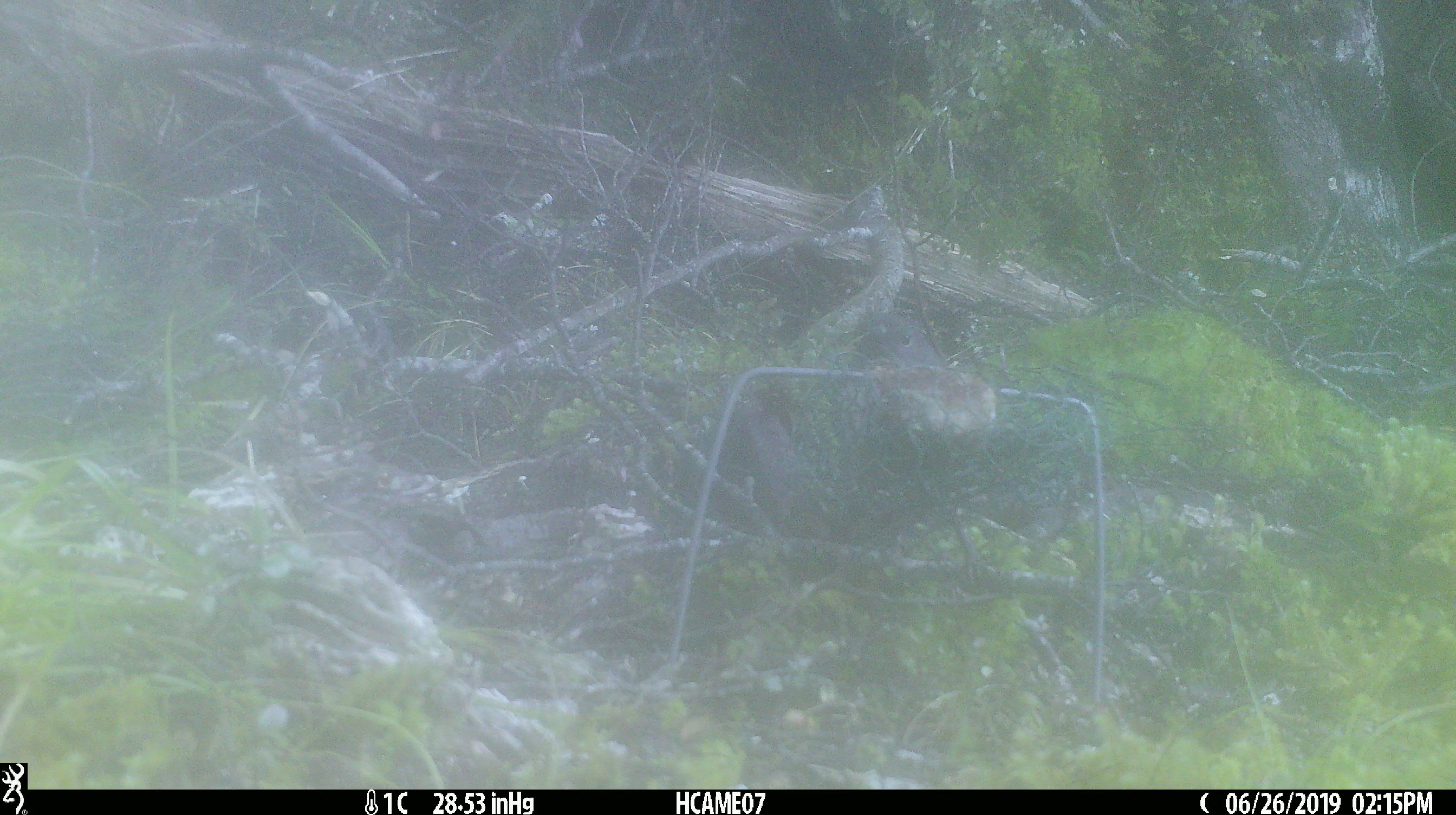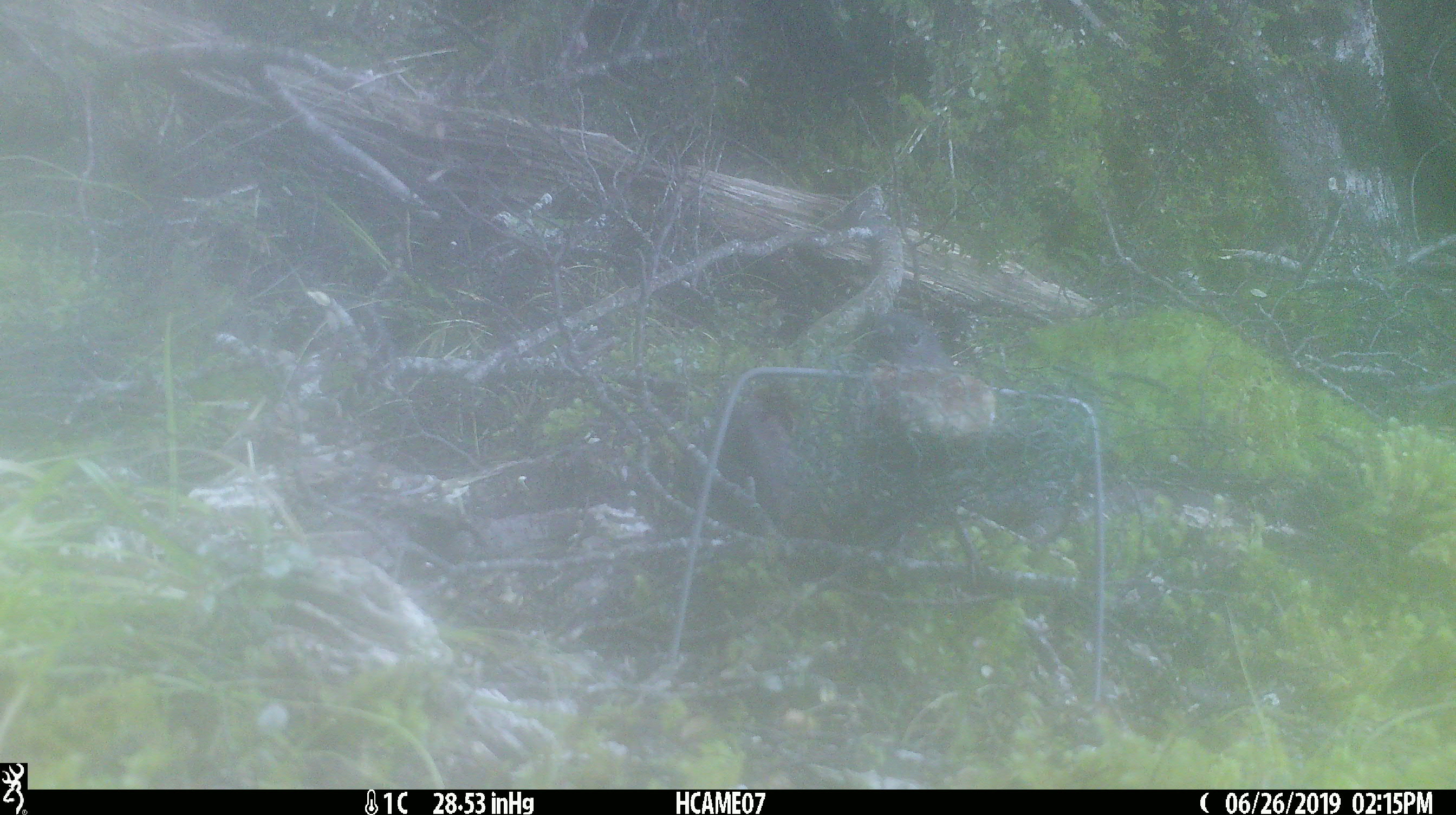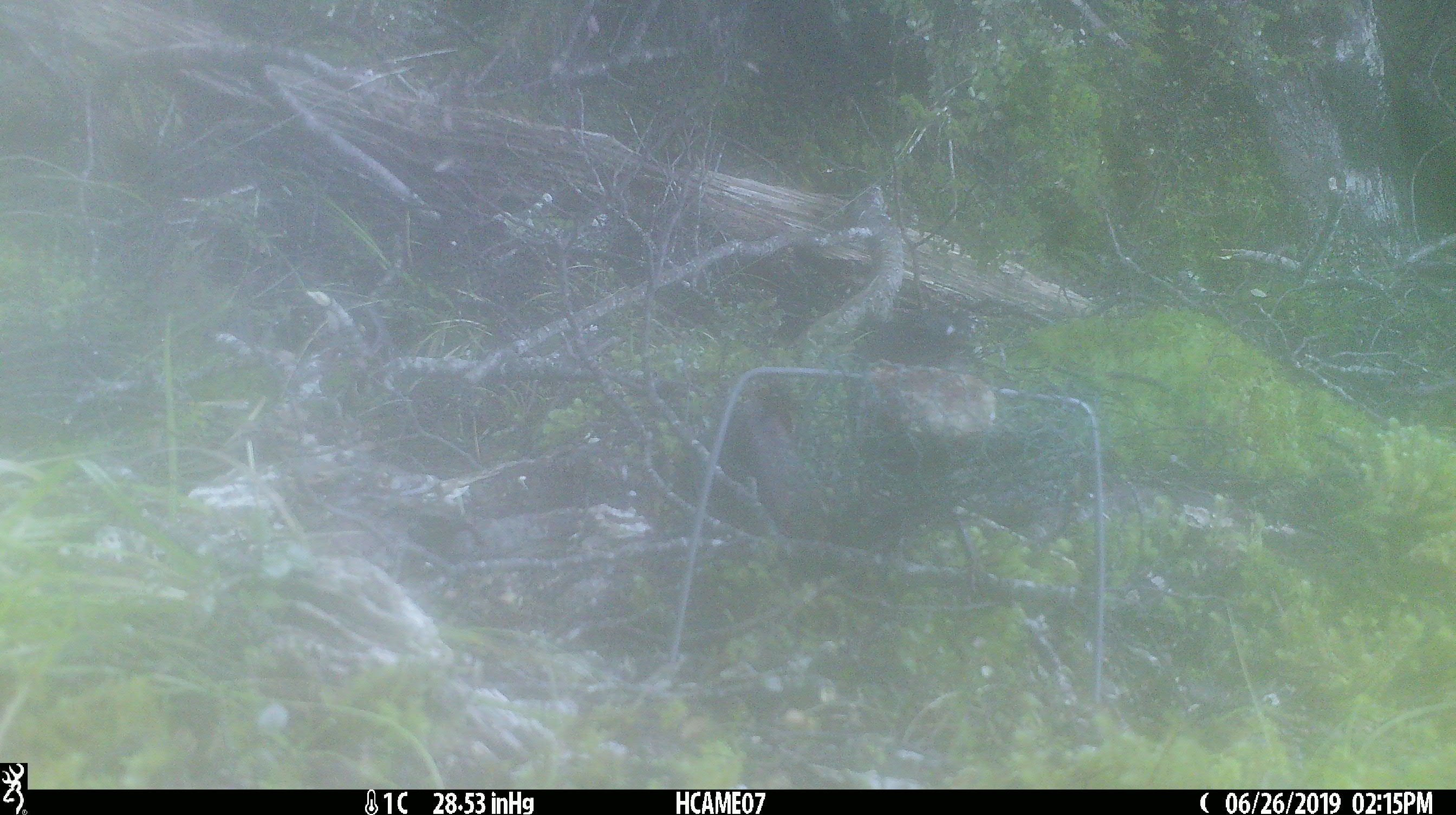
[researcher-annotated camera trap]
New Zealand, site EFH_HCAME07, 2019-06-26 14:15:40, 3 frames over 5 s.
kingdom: Animalia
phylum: Chordata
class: Aves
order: Passeriformes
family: Petroicidae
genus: Petroica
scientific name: Petroica australis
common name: new zealand robin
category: robin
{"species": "robin (new zealand robin) (Petroica australis)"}